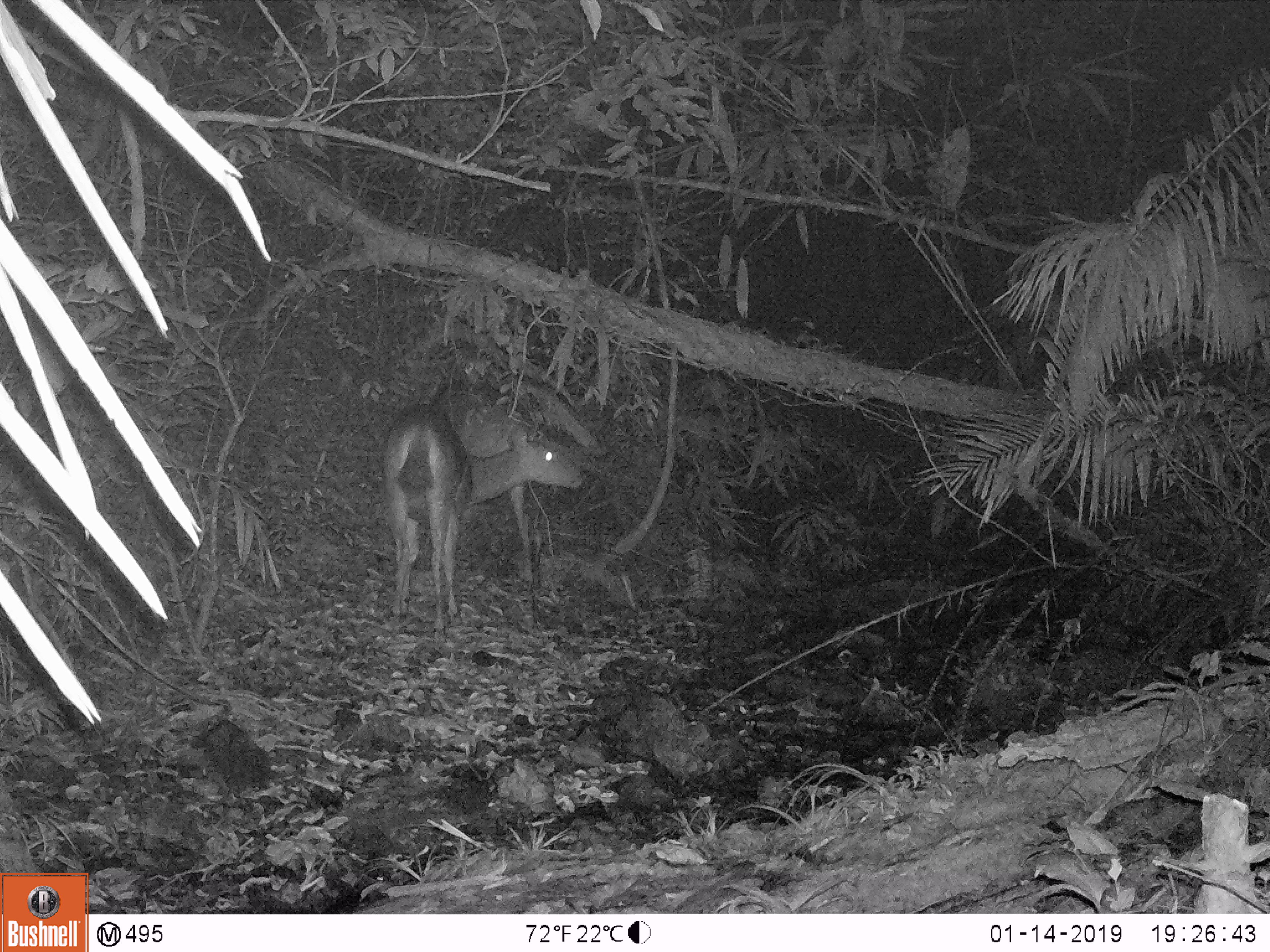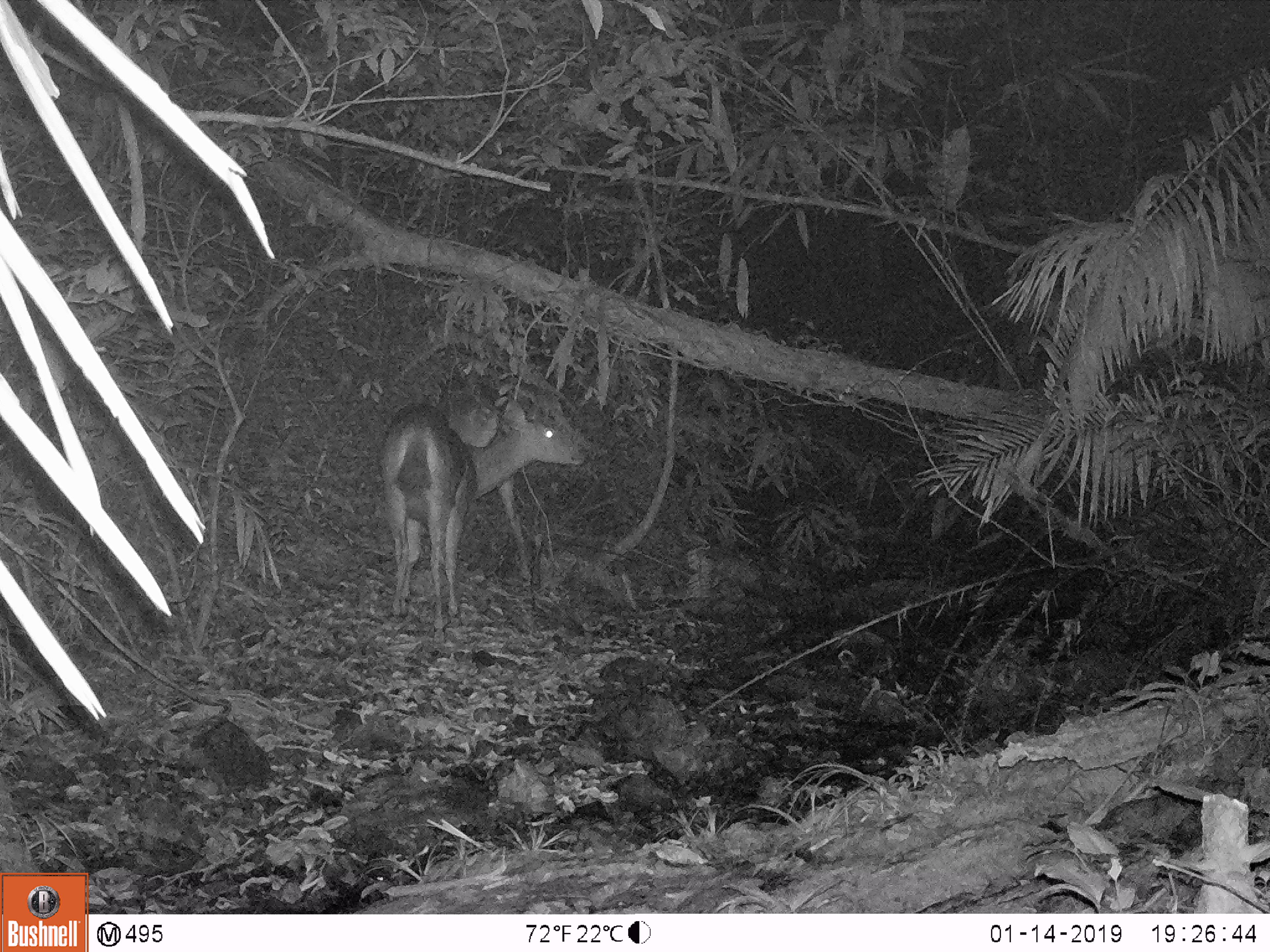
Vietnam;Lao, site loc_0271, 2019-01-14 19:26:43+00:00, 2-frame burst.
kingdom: Animalia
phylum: Chordata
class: Mammalia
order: Artiodactyla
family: Cervidae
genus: Rusa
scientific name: Rusa unicolor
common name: sambar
Sambar (Rusa unicolor). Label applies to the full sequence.